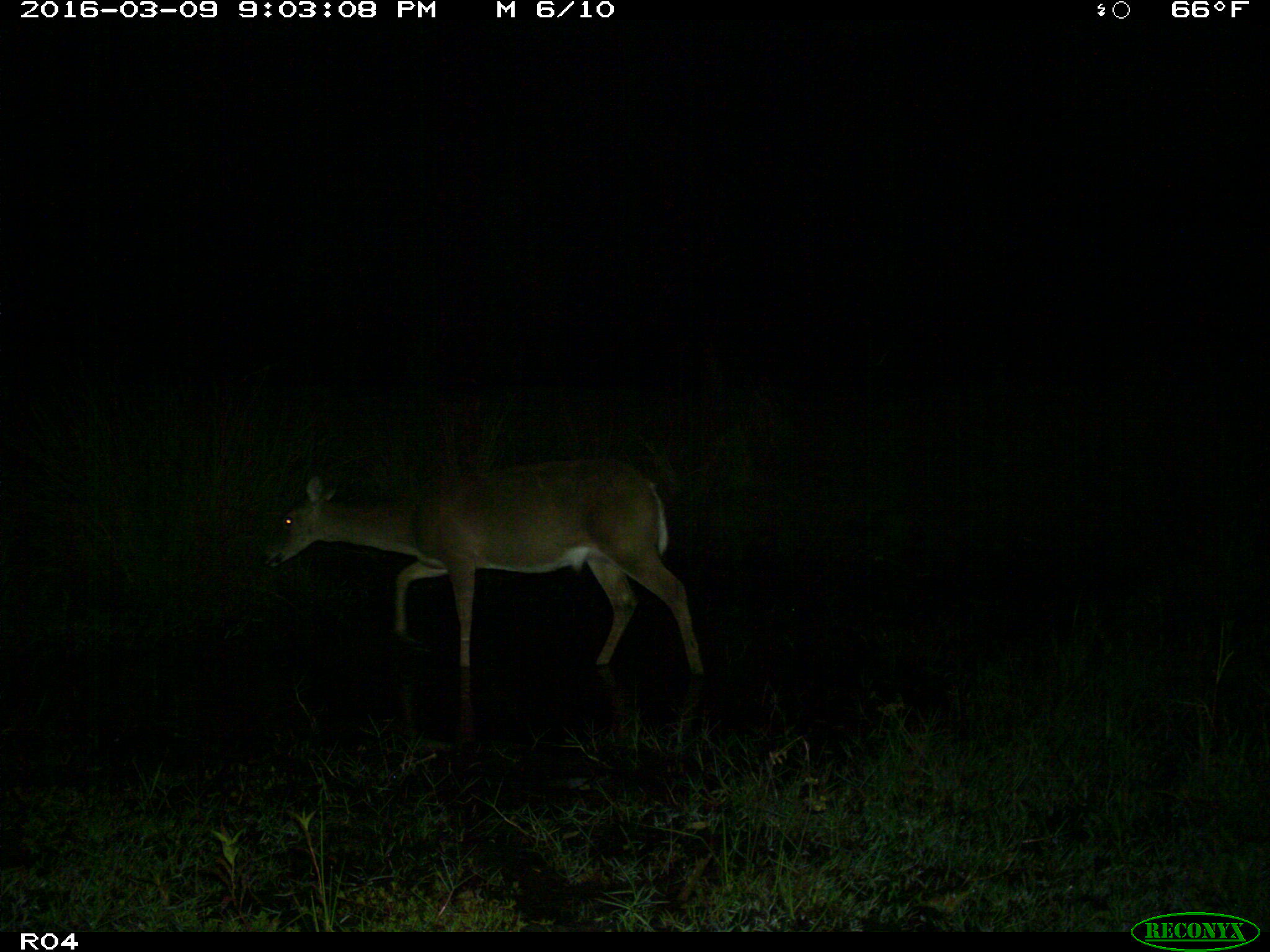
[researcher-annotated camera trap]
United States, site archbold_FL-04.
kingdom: Animalia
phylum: Chordata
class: Mammalia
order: Artiodactyla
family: Cervidae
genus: Odocoileus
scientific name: Odocoileus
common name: deer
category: unidentified deer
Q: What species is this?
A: Unidentified deer (deer) (Odocoileus).